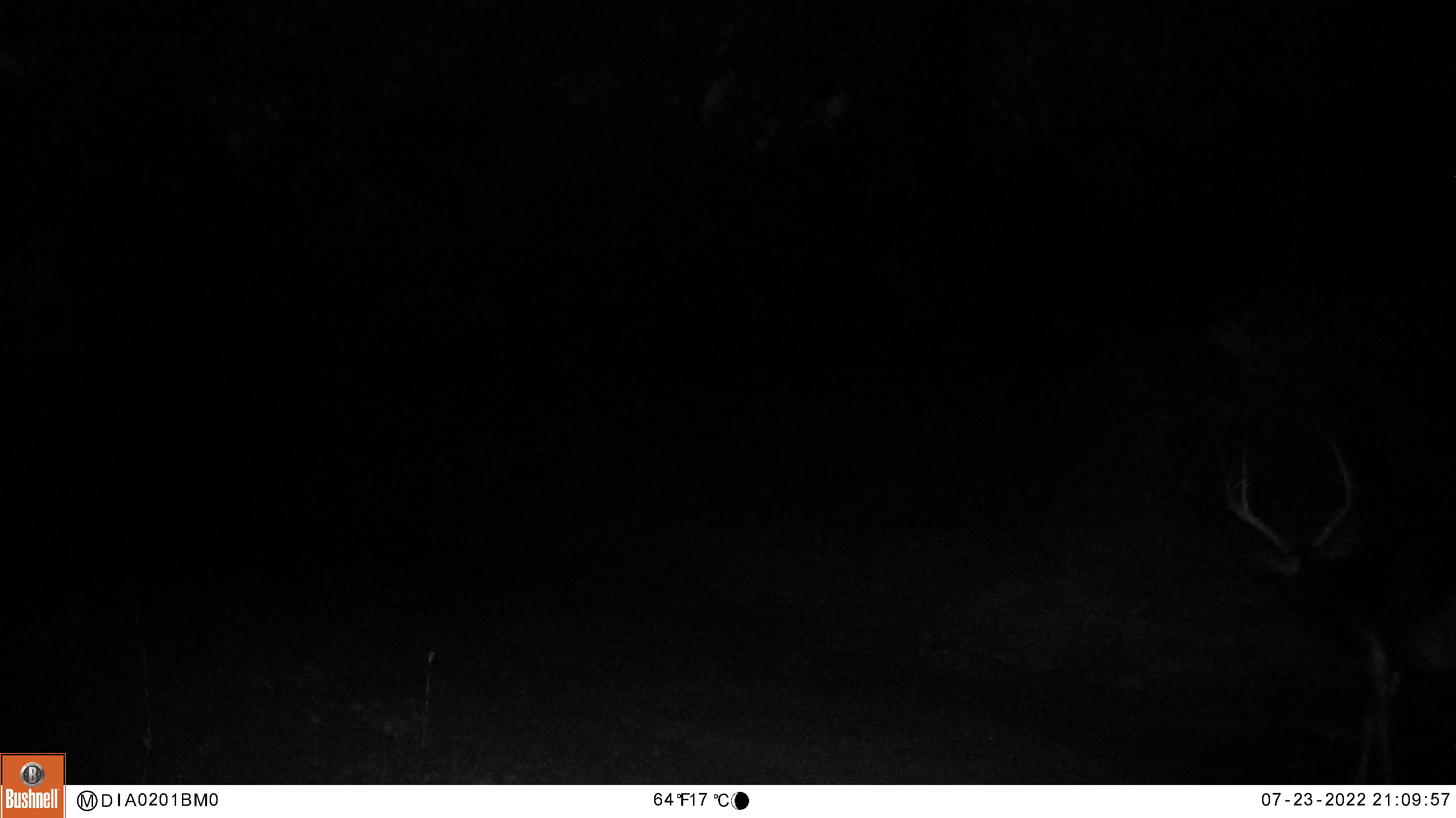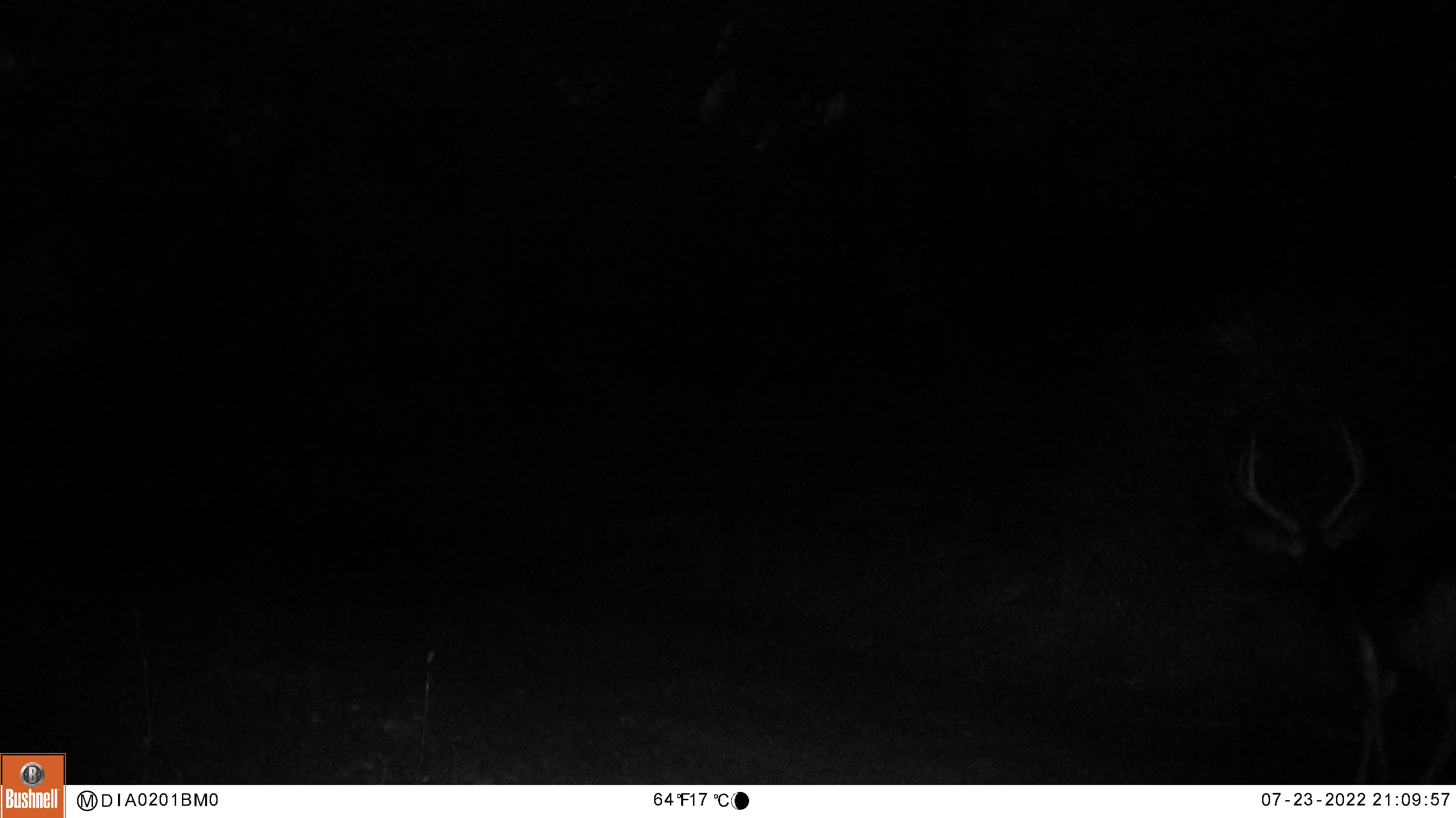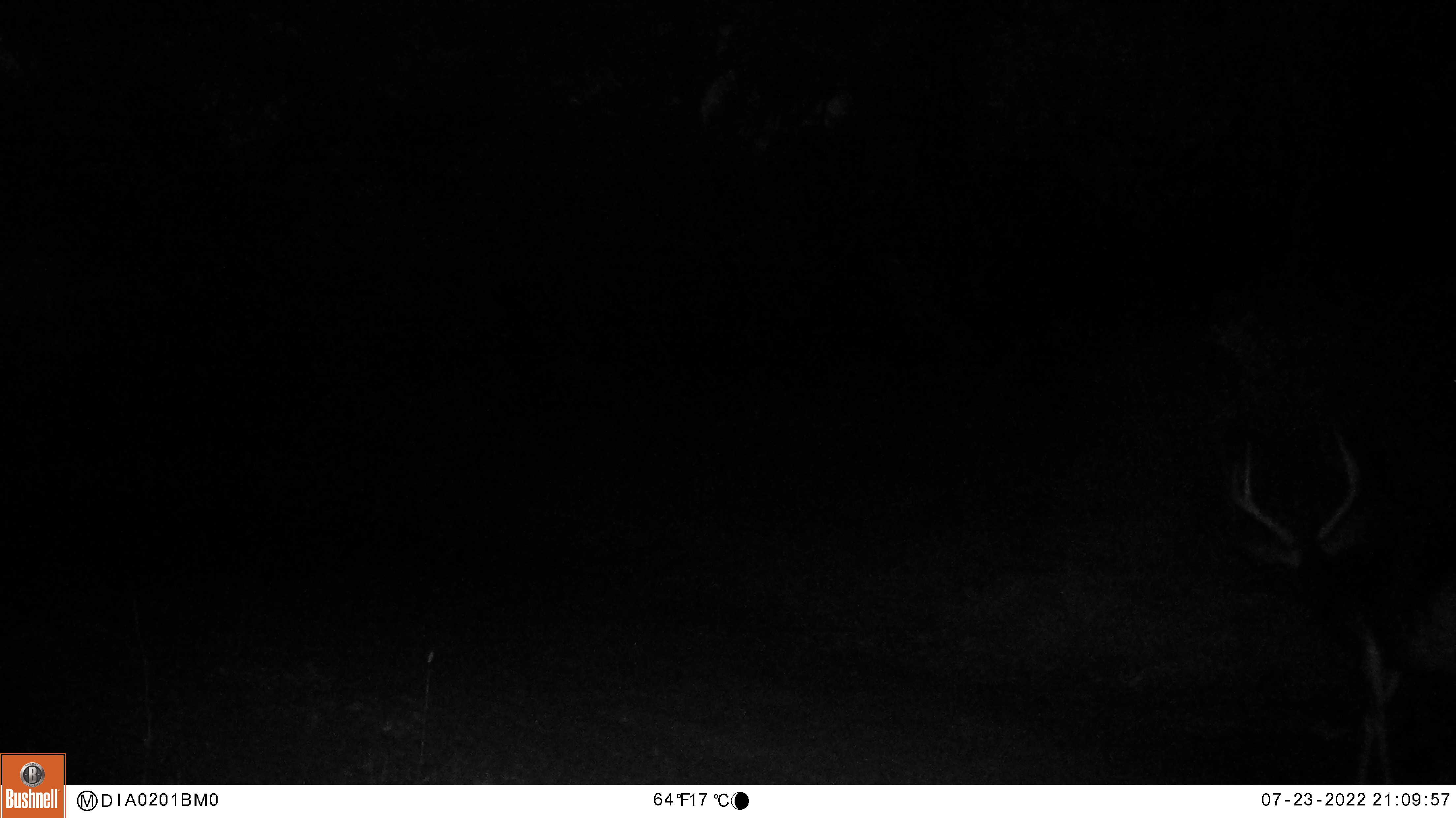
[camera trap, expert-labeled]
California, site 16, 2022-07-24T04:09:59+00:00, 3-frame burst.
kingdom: Animalia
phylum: Chordata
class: Mammalia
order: Artiodactyla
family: Cervidae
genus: Odocoileus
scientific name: Odocoileus hemionus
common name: mule deer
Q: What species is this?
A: Mule deer (Odocoileus hemionus).